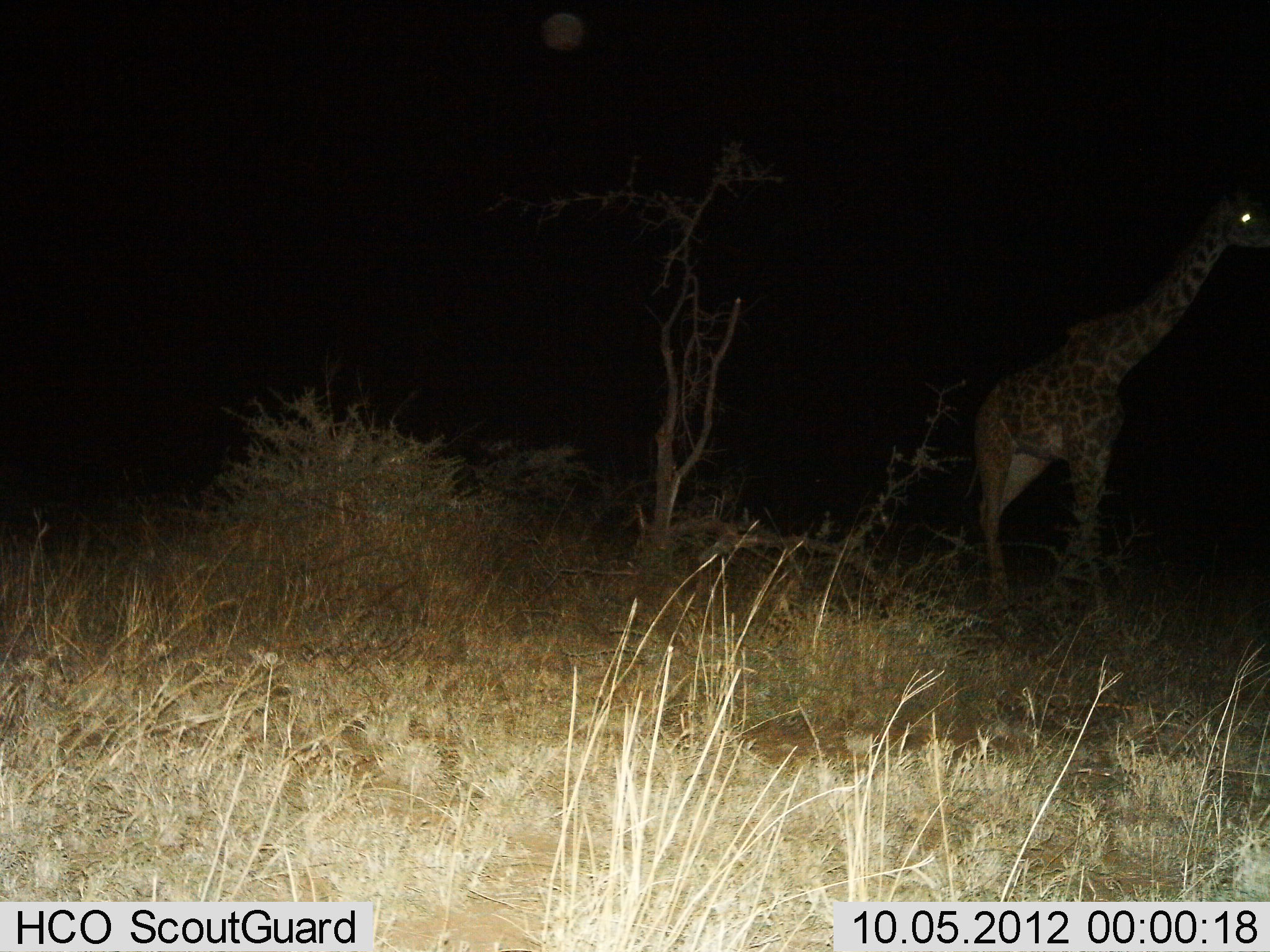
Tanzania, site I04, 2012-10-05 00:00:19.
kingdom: Animalia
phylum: Chordata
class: Mammalia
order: Artiodactyla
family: Giraffidae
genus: Giraffa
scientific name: Giraffa camelopardalis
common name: giraffe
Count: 1.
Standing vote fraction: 50%.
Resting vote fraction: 0%.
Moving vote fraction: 50%.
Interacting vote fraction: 0%.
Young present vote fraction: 0%.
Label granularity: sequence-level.